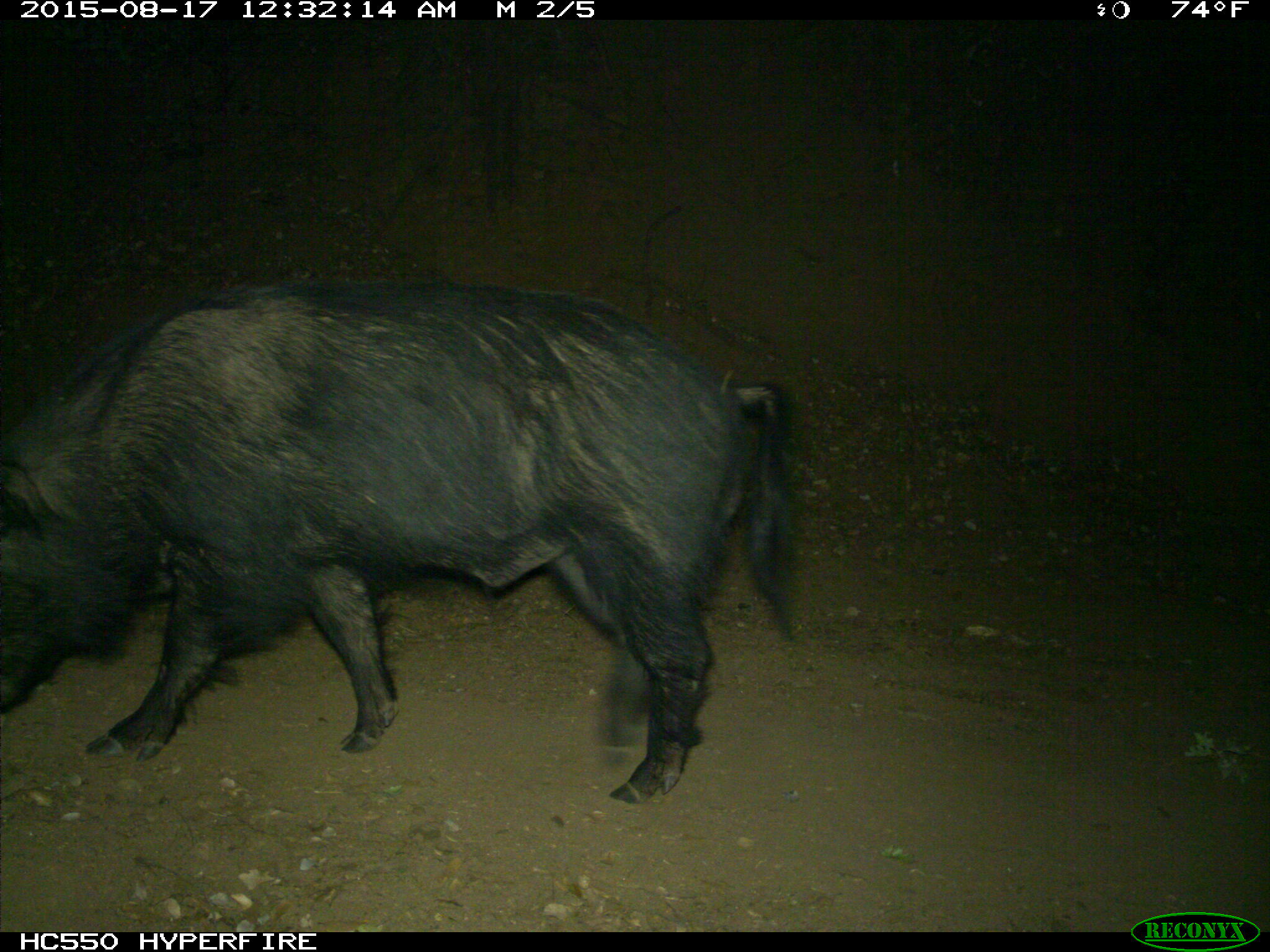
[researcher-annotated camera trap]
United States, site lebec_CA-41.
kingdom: Animalia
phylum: Chordata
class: Mammalia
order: Artiodactyla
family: Suidae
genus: Sus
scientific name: Sus scrofa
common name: wild boar